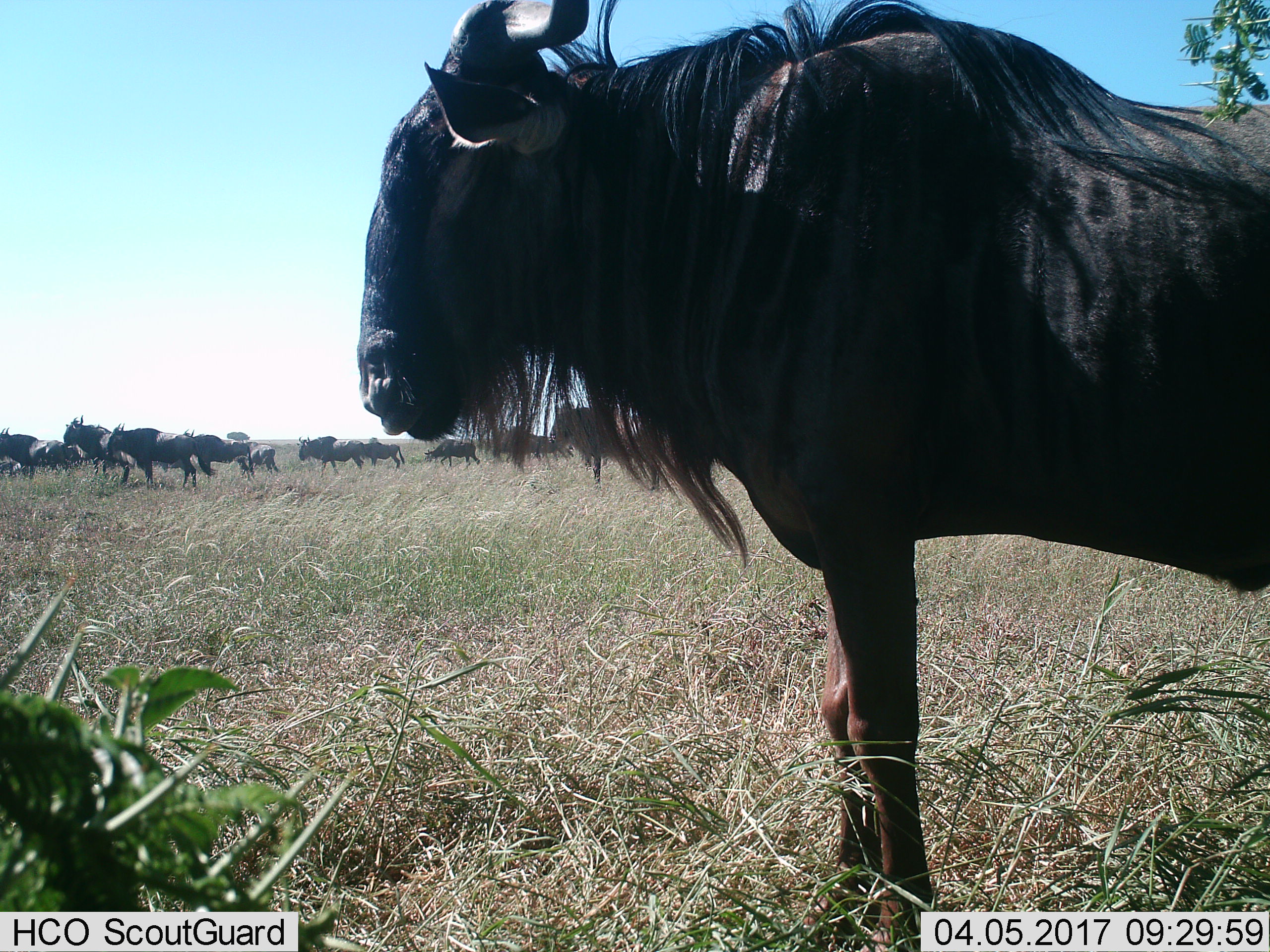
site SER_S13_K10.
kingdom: Animalia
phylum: Chordata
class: Mammalia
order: Artiodactyla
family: Bovidae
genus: Connochaetes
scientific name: Connochaetes taurinus taurinus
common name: blue wildebeest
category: wildebeestblue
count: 11-50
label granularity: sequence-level